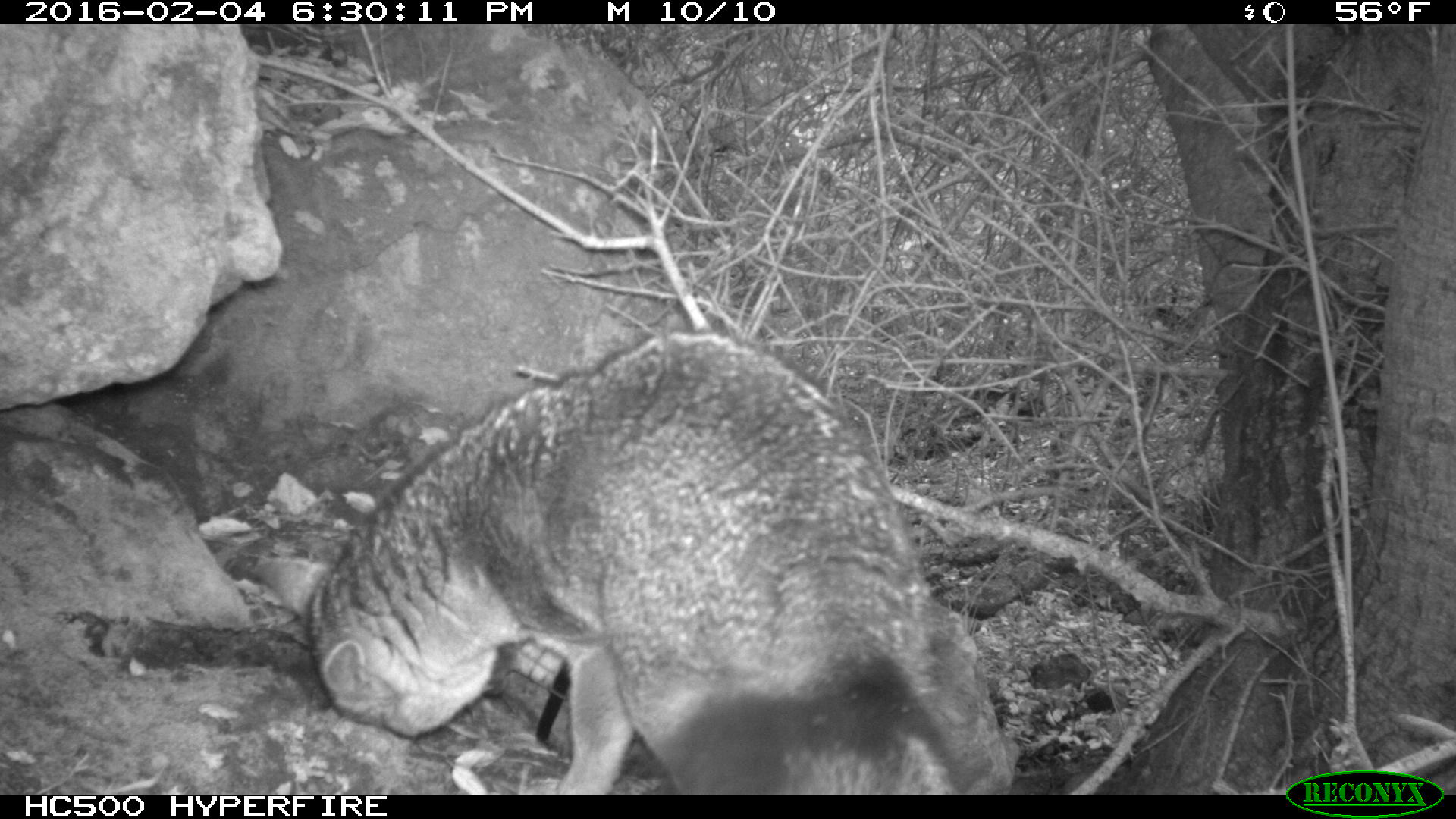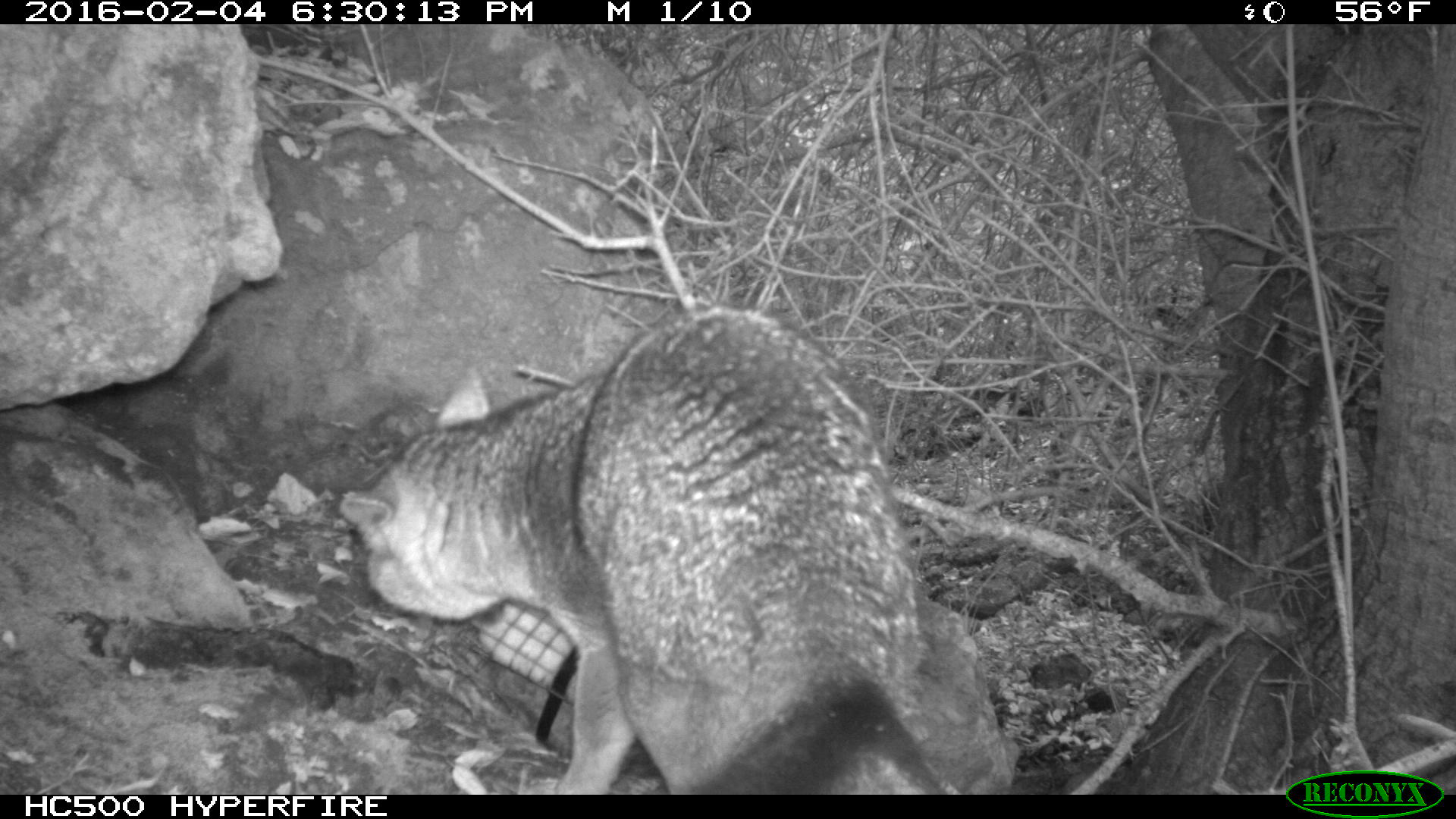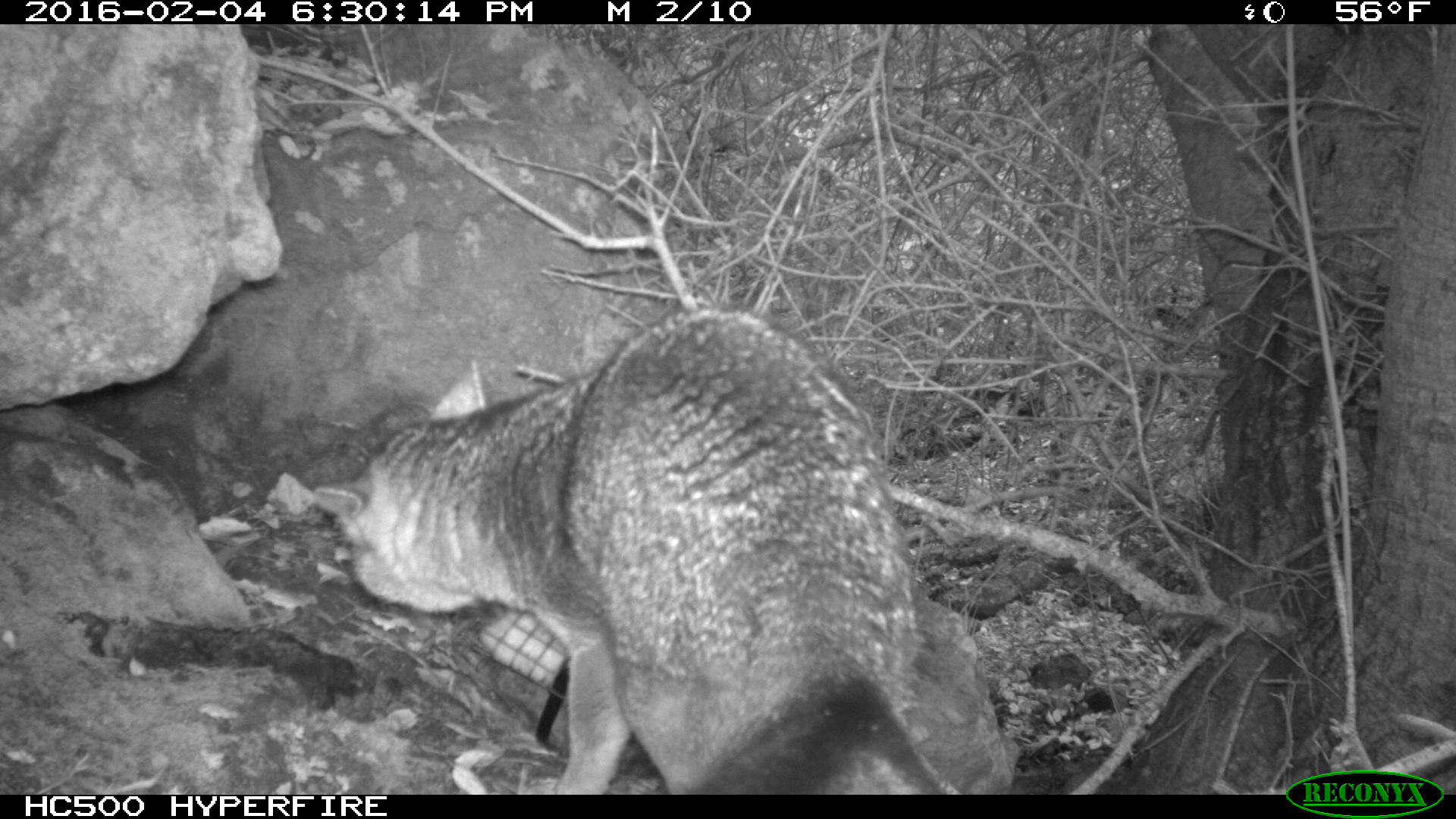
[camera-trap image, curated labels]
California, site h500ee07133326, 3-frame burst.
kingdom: Animalia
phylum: Chordata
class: Mammalia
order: Carnivora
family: Canidae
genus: Urocyon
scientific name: Urocyon littoralis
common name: island fox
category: fox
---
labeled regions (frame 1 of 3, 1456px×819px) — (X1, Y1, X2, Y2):
fox: (250, 331, 956, 795)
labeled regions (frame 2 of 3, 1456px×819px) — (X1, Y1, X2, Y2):
fox: (339, 303, 940, 795)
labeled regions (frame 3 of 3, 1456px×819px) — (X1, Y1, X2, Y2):
fox: (312, 306, 946, 795)